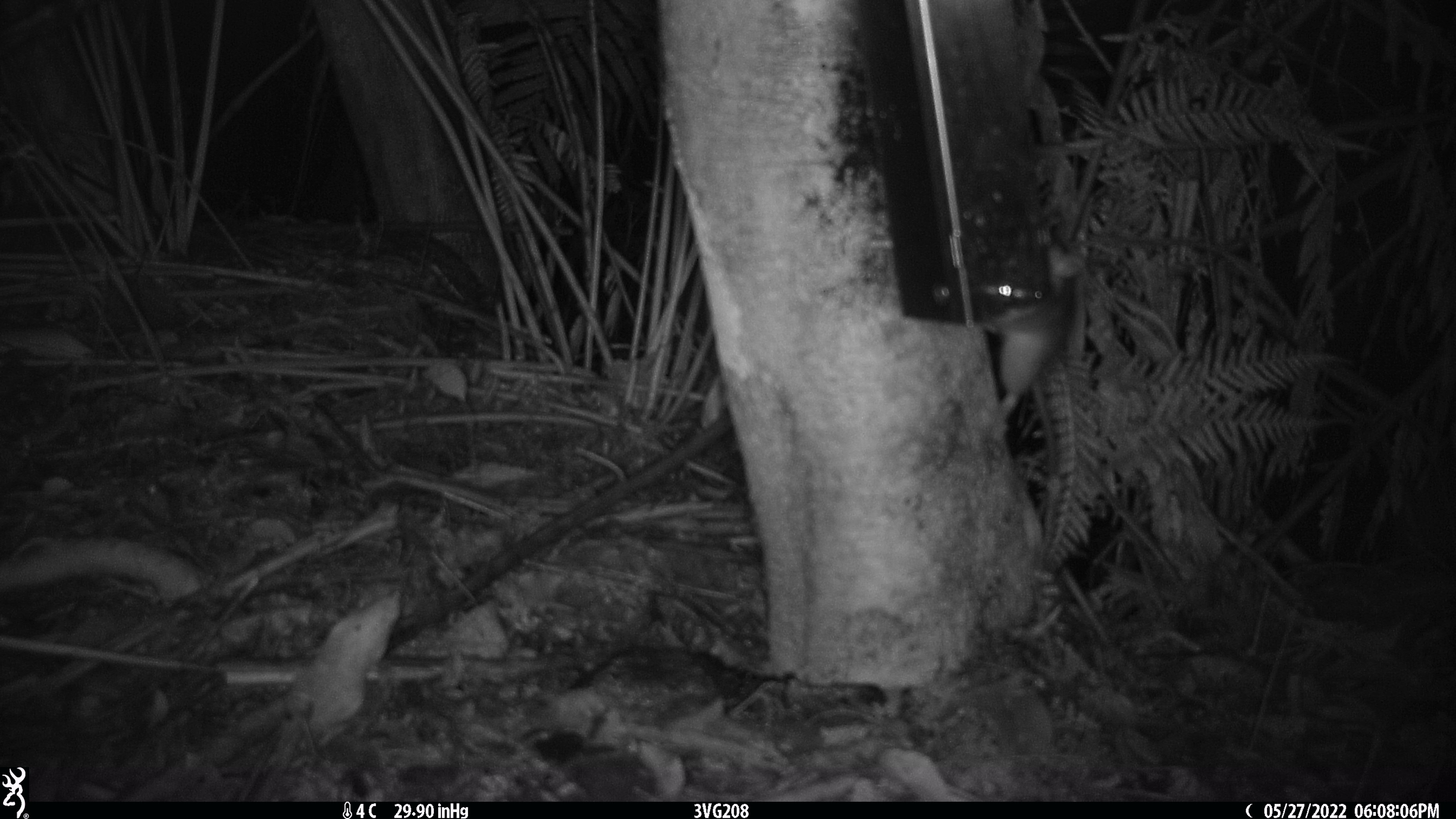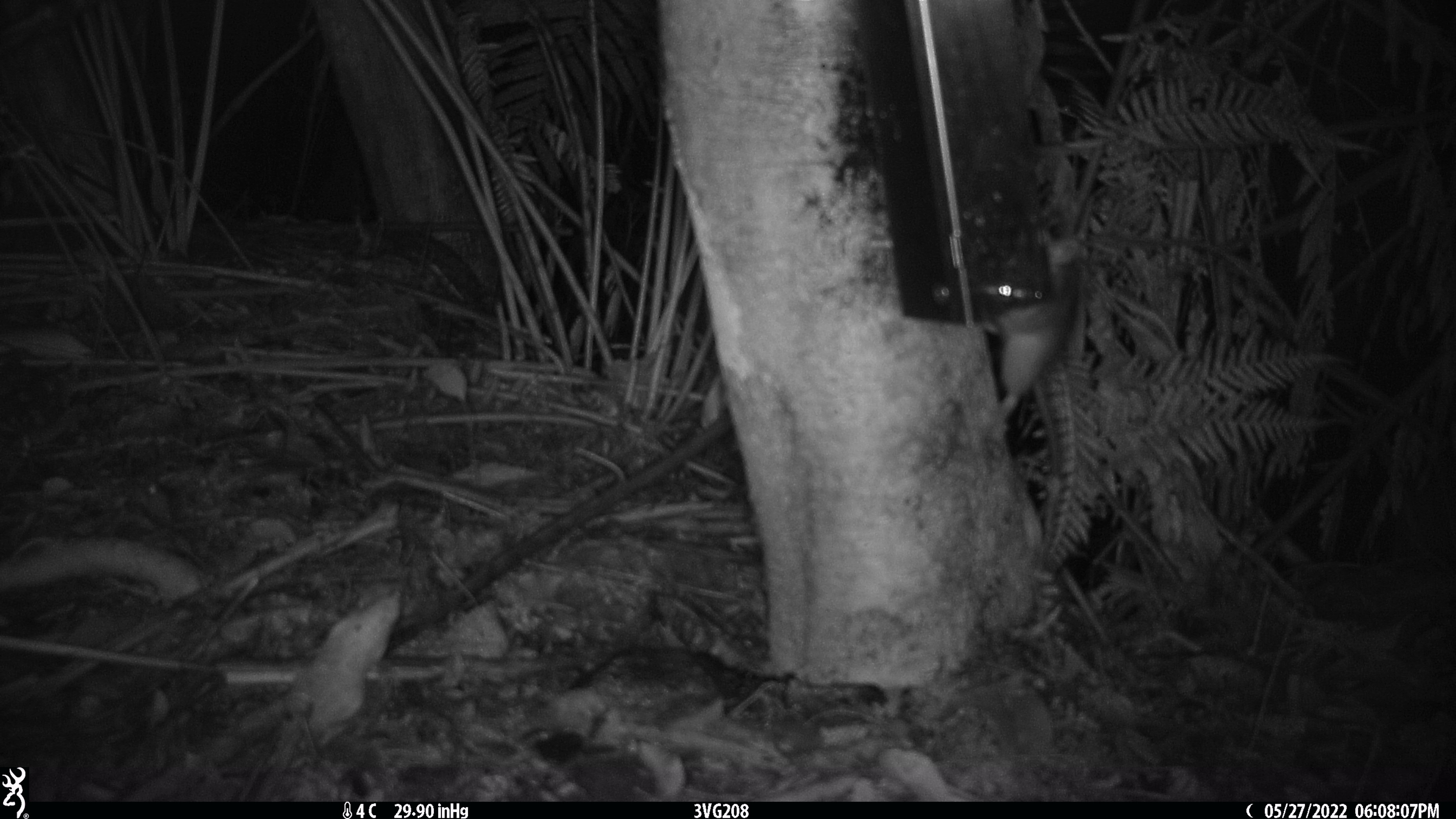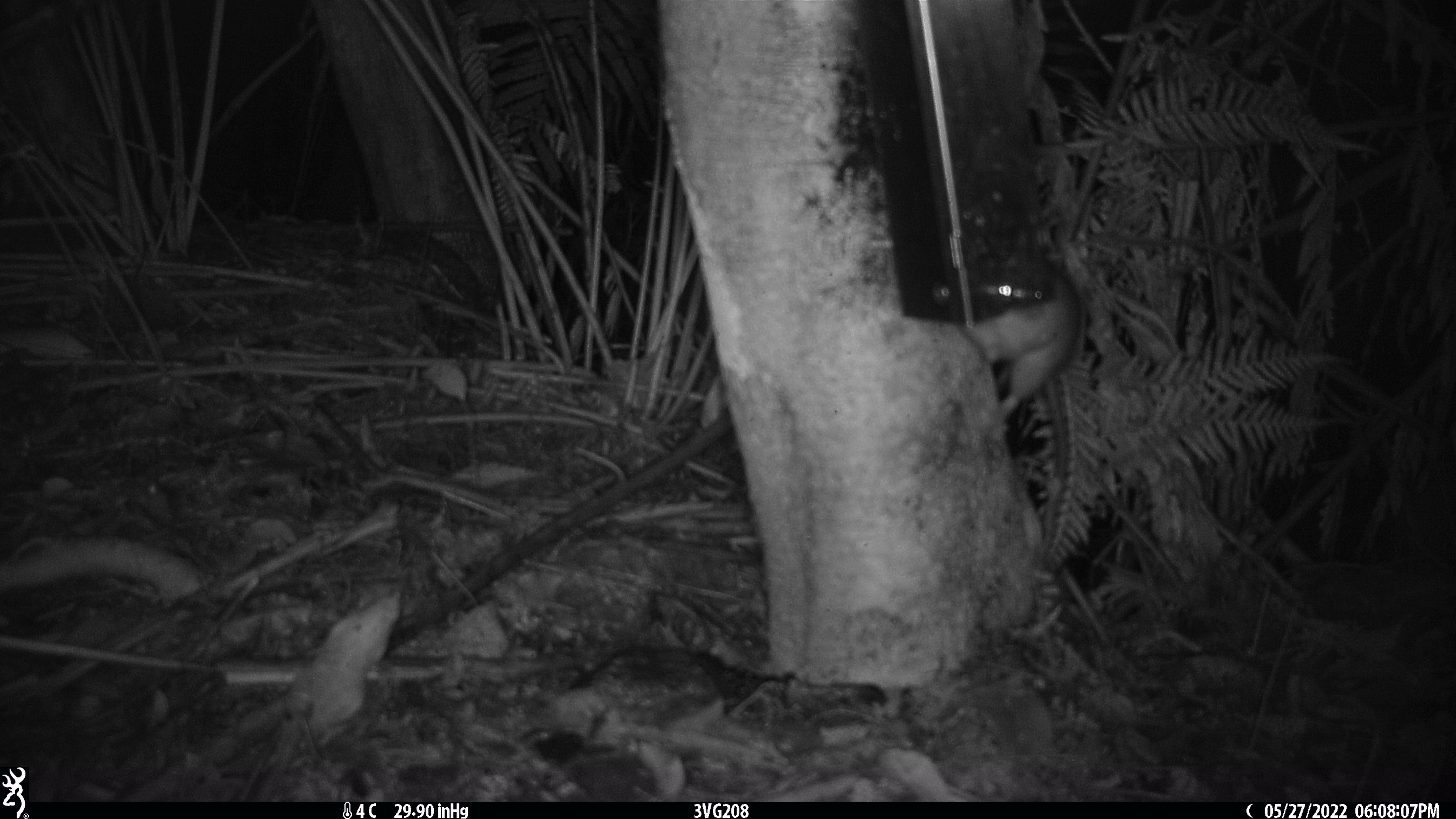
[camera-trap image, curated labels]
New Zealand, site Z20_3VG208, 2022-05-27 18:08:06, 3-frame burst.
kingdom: Animalia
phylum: Chordata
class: Mammalia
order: Rodentia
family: Muridae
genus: Rattus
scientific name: Rattus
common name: rat